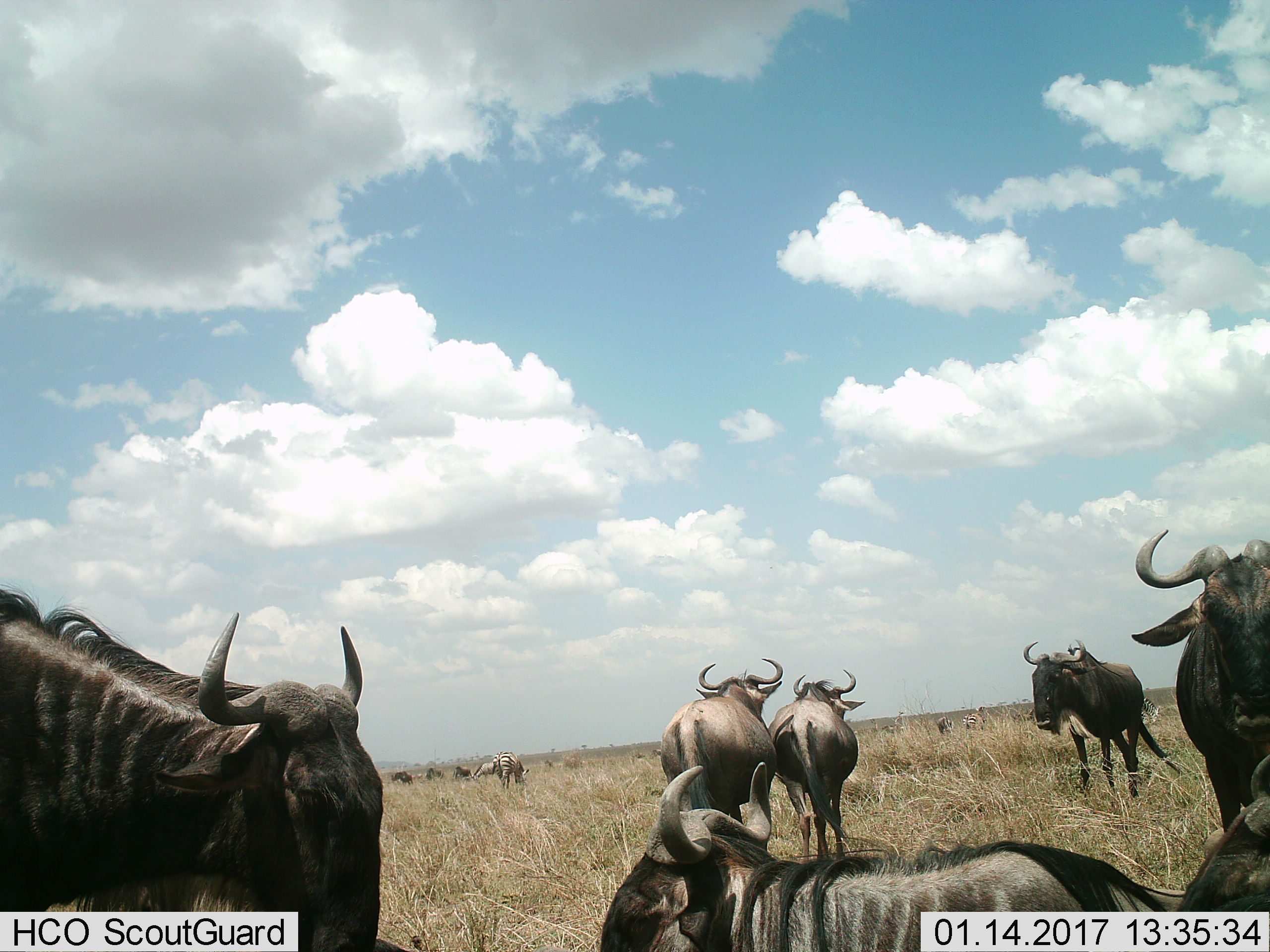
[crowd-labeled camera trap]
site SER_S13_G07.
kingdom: Animalia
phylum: Chordata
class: Mammalia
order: Artiodactyla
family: Bovidae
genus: Connochaetes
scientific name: Connochaetes taurinus taurinus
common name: blue wildebeest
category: wildebeestblue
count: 11-50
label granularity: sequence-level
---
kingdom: Animalia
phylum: Chordata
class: Mammalia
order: Perissodactyla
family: Equidae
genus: Equus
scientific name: Equus quagga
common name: plains zebra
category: zebraplains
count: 3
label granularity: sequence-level